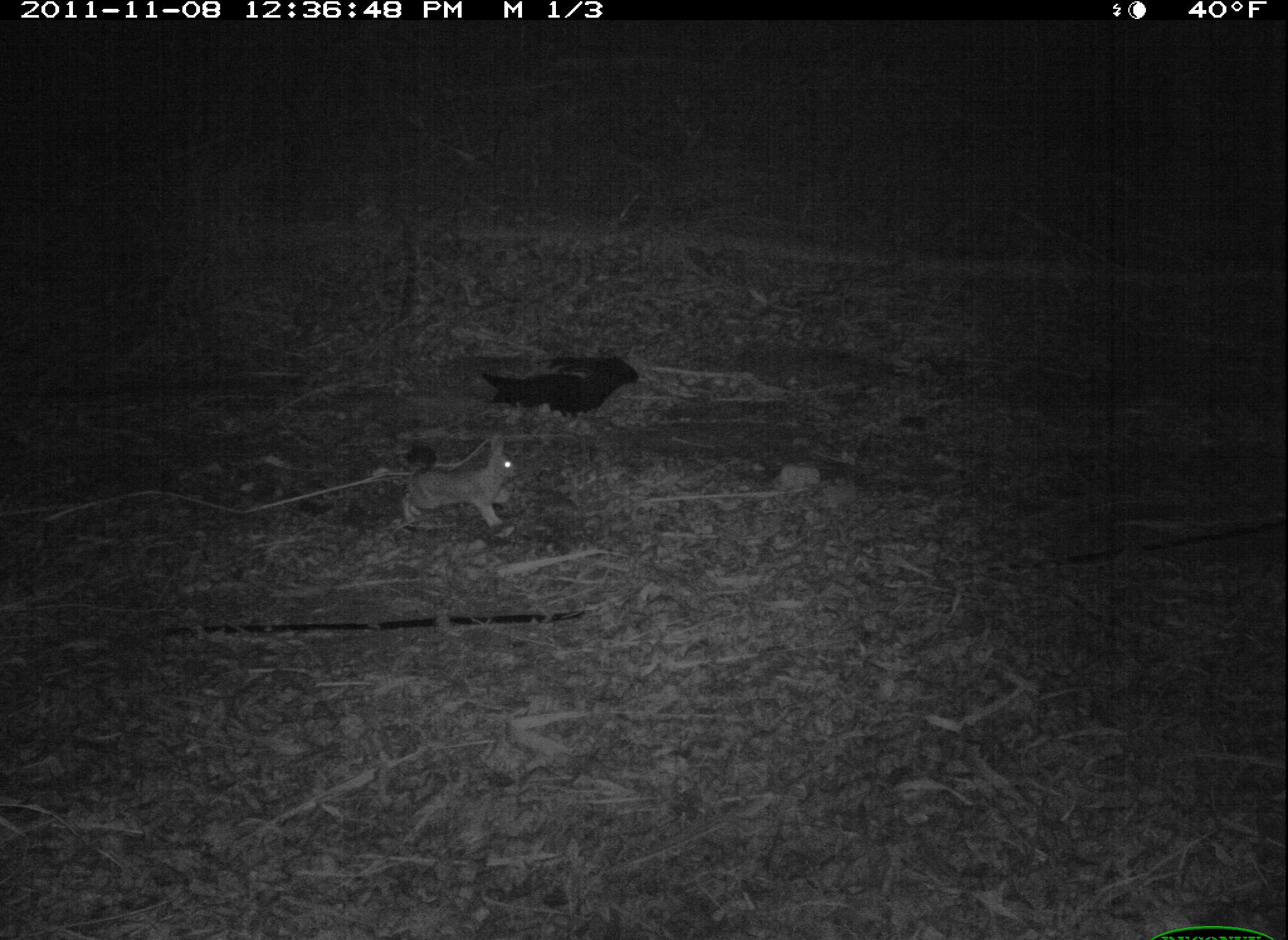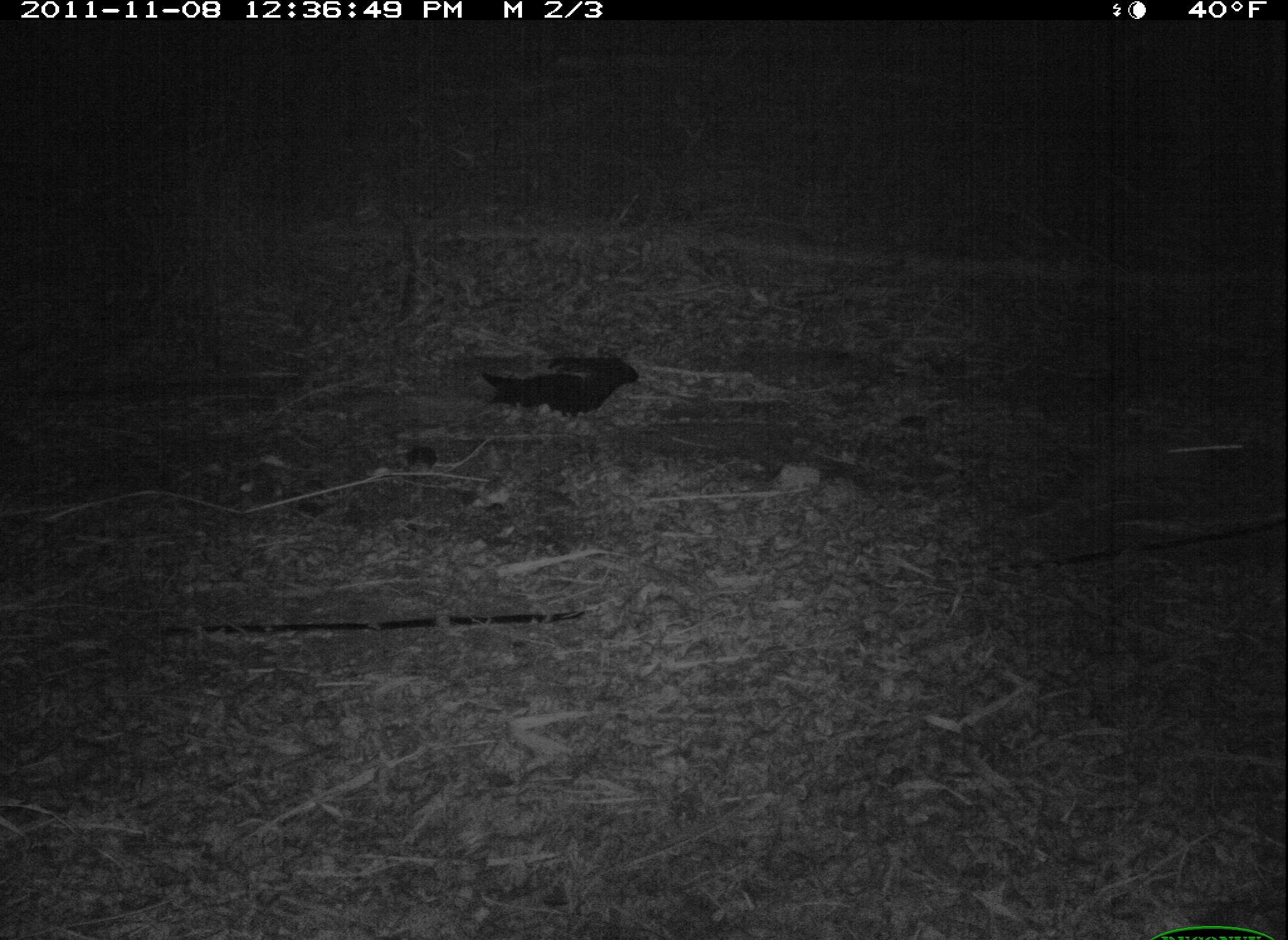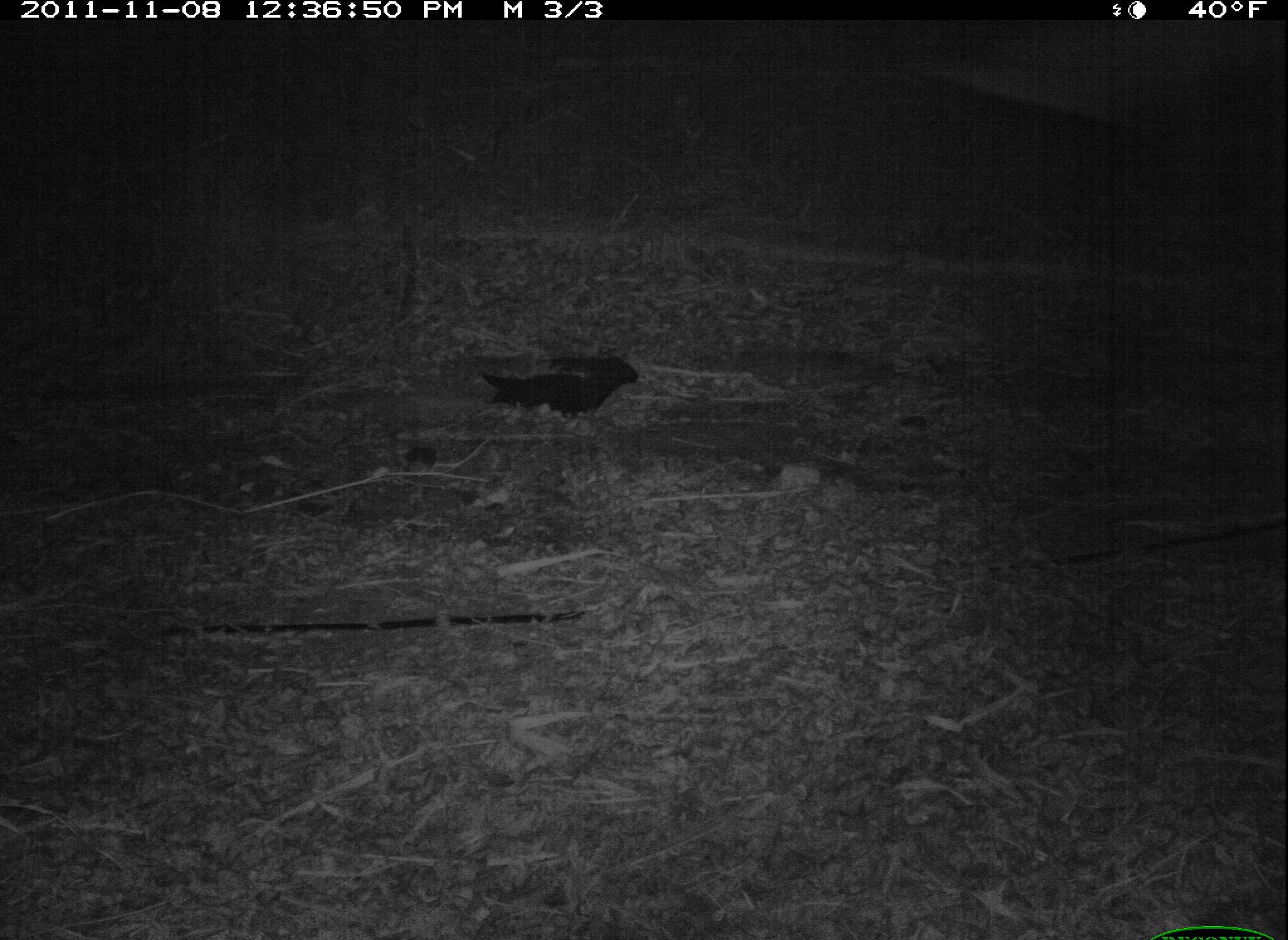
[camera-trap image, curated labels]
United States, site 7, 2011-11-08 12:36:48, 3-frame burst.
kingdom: Animalia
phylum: Chordata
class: Mammalia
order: Lagomorpha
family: Leporidae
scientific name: Leporidae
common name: rabbits and hares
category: rabbit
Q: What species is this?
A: Rabbit (rabbits and hares) (Leporidae).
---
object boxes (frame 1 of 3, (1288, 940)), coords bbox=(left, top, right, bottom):
rabbit: bbox=(394, 432, 535, 546)